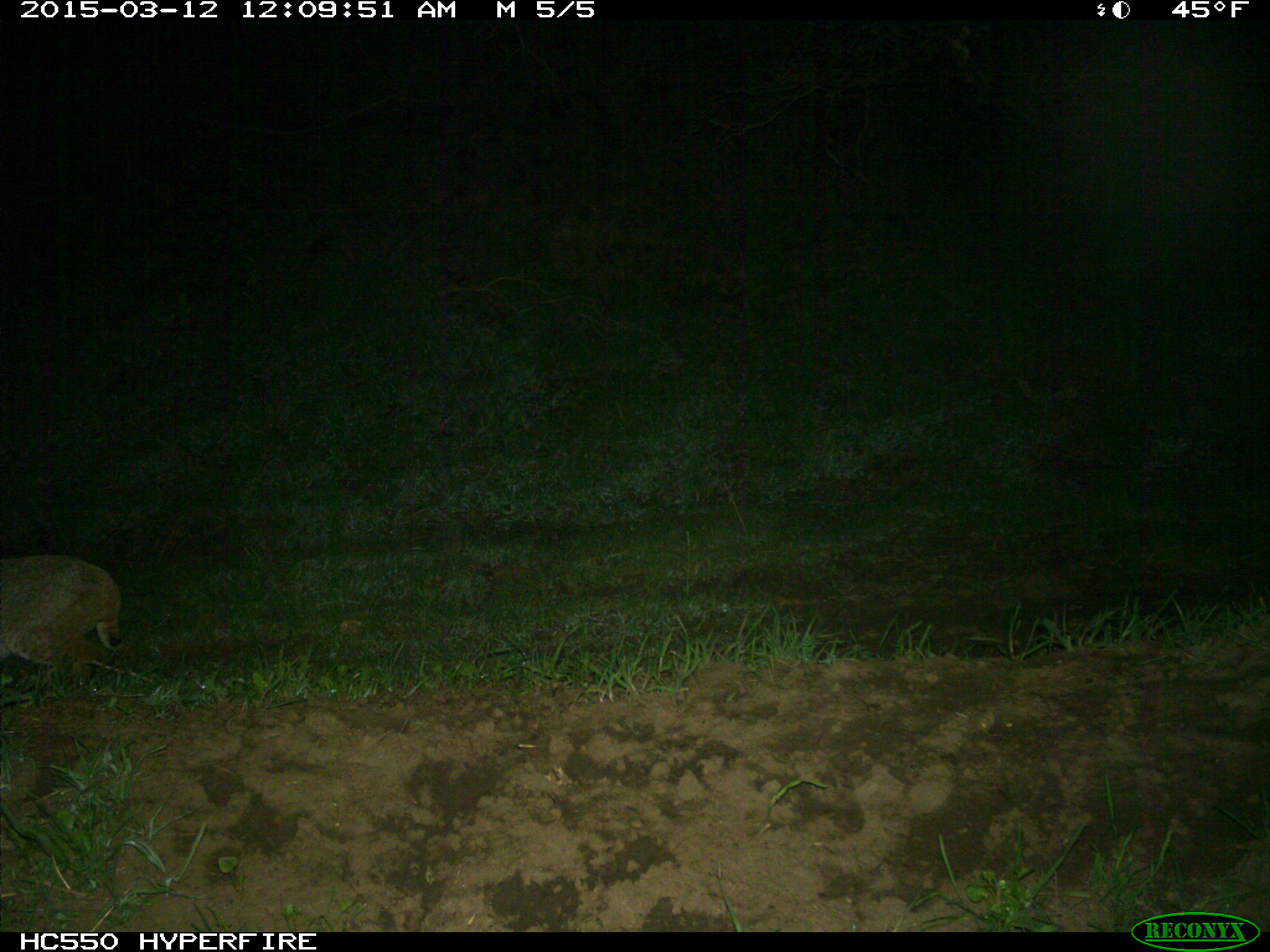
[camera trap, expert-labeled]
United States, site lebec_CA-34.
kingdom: Animalia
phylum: Chordata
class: Mammalia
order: Carnivora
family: Felidae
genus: Lynx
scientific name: Lynx rufus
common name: bobcat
Lynx rufus (bobcat).